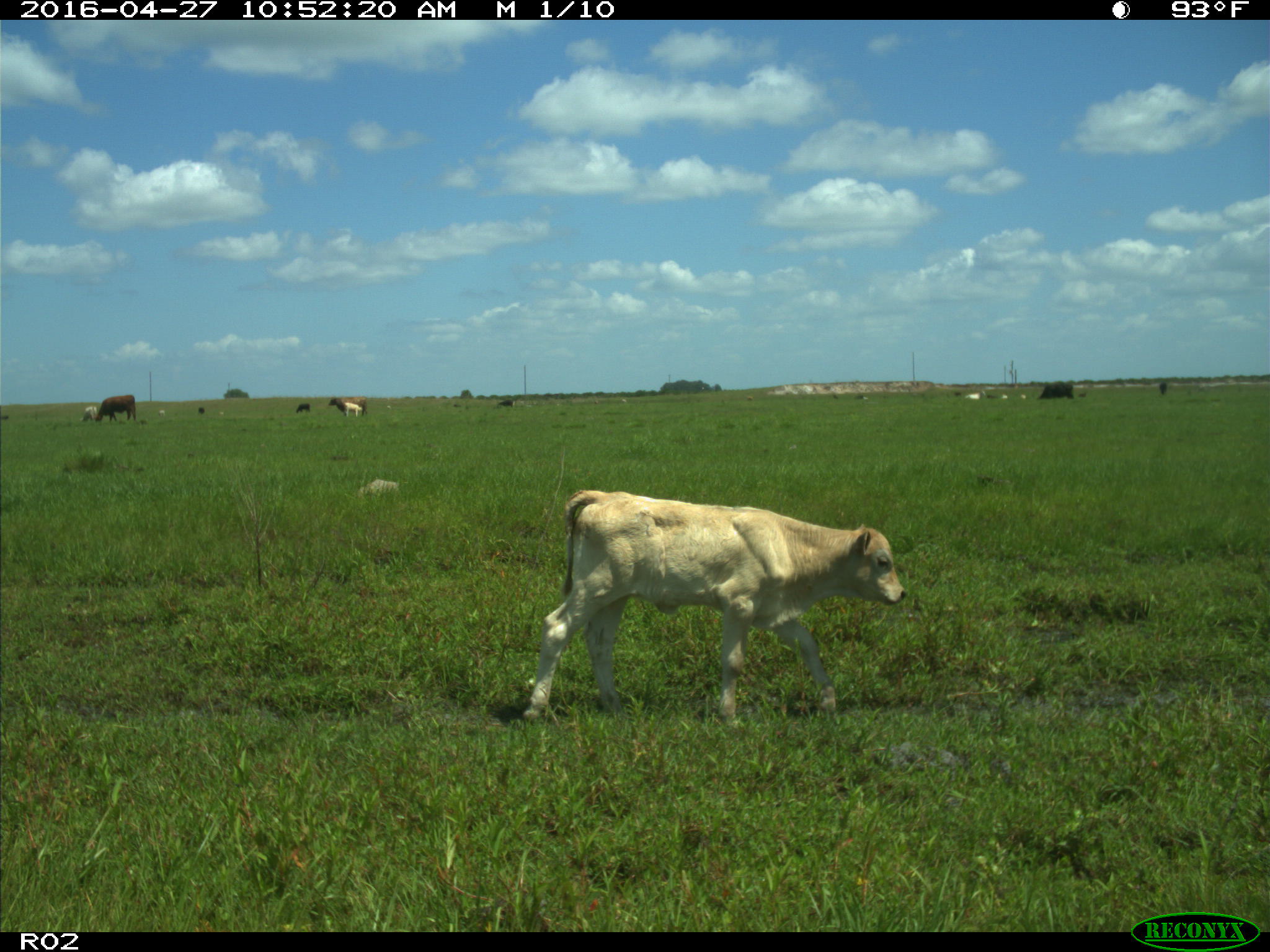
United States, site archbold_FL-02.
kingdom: Animalia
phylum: Chordata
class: Mammalia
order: Artiodactyla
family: Bovidae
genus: Bos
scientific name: Bos taurus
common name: domestic cow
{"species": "Bos taurus (domestic cow)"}